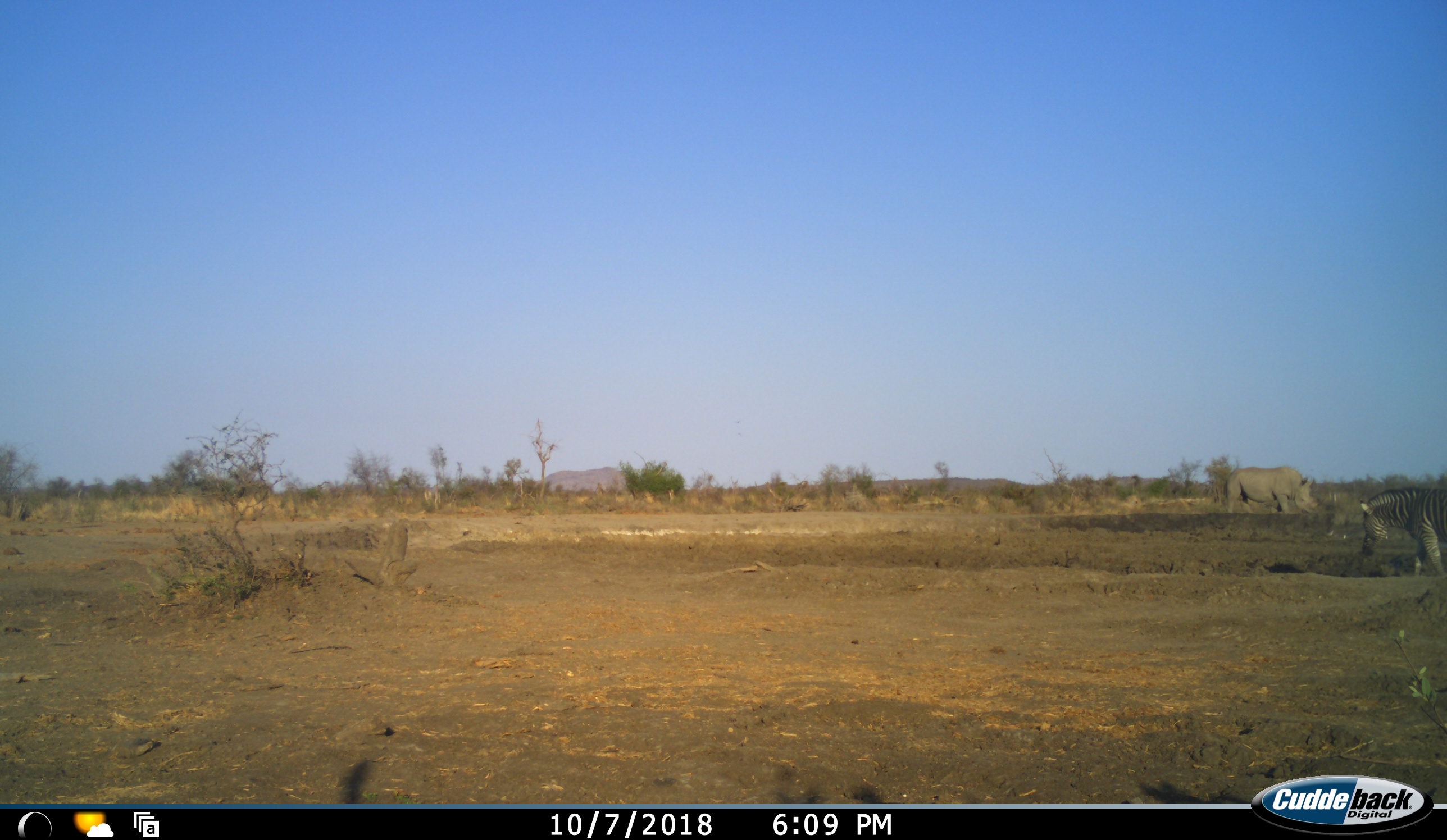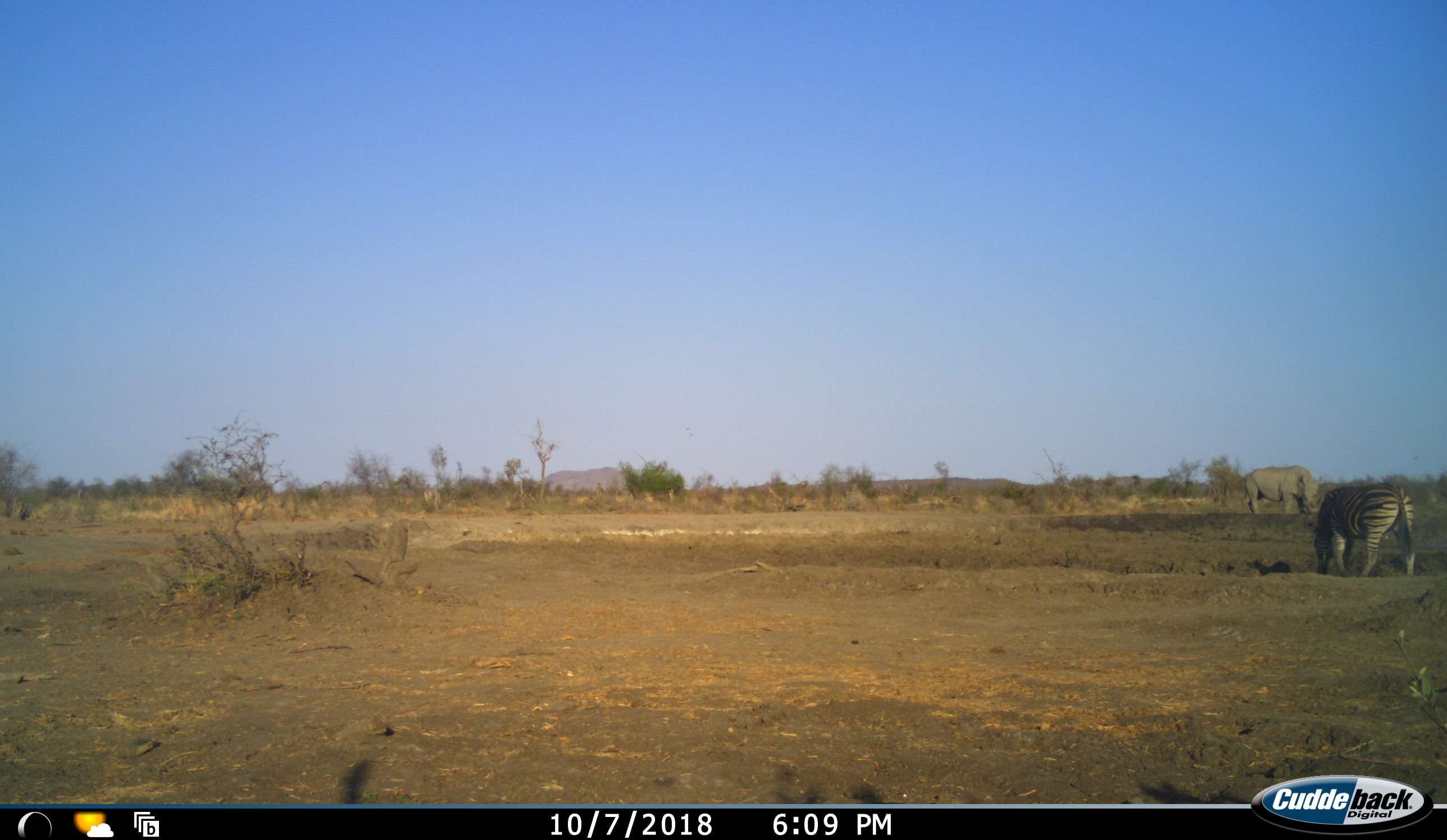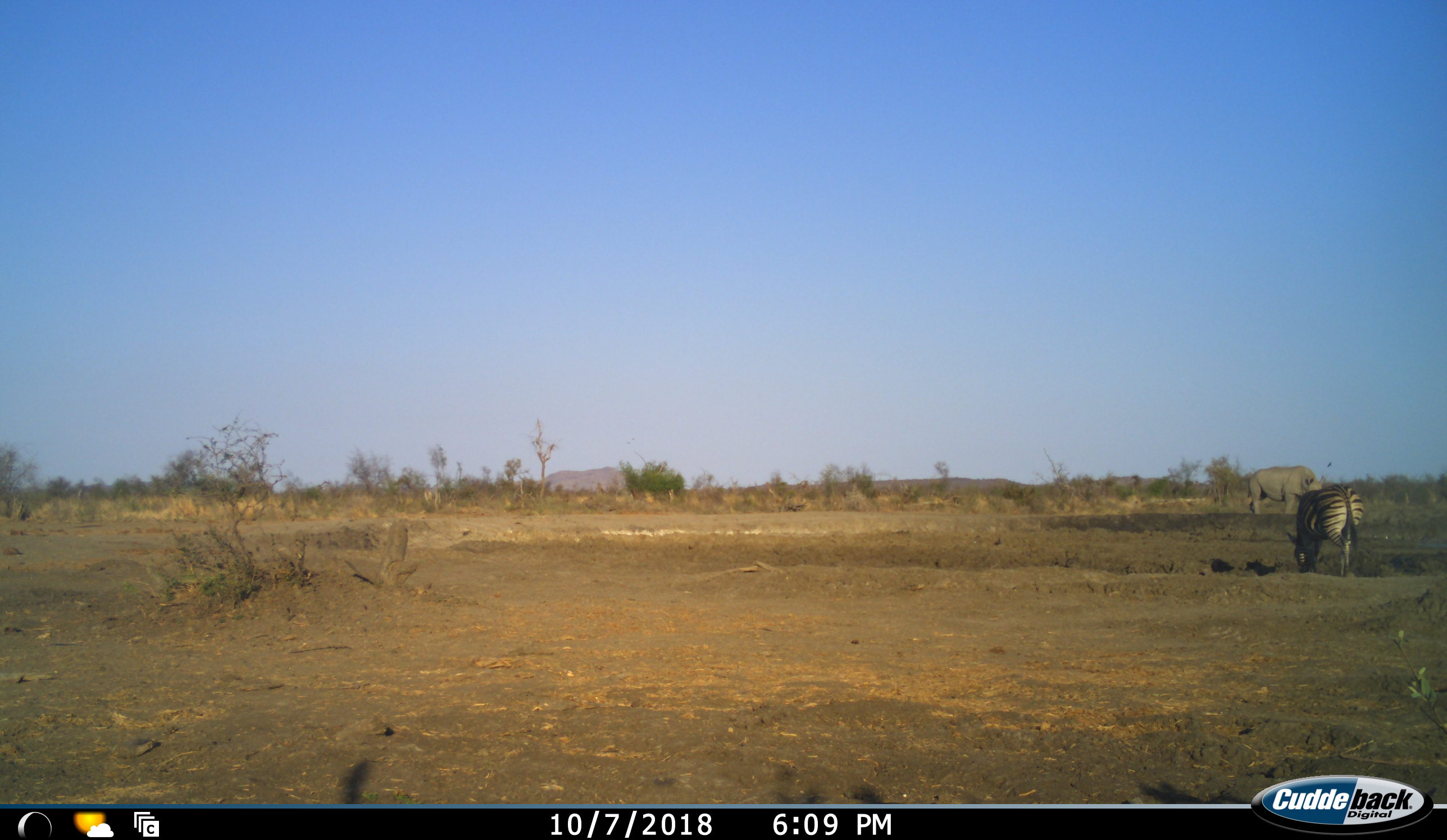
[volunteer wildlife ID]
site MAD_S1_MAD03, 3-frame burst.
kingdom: Animalia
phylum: Chordata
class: Mammalia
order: Perissodactyla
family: Rhinocerotidae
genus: Ceratotherium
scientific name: Ceratotherium simum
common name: white rhinoceros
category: rhinoceroswhite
Rhinoceroswhite (white rhinoceros) (Ceratotherium simum), count 1. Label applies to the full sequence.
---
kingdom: Animalia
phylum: Chordata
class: Mammalia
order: Perissodactyla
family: Equidae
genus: Equus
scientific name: Equus quagga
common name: plains zebra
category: zebraplains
Zebraplains (plains zebra) (Equus quagga), count 1. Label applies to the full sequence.